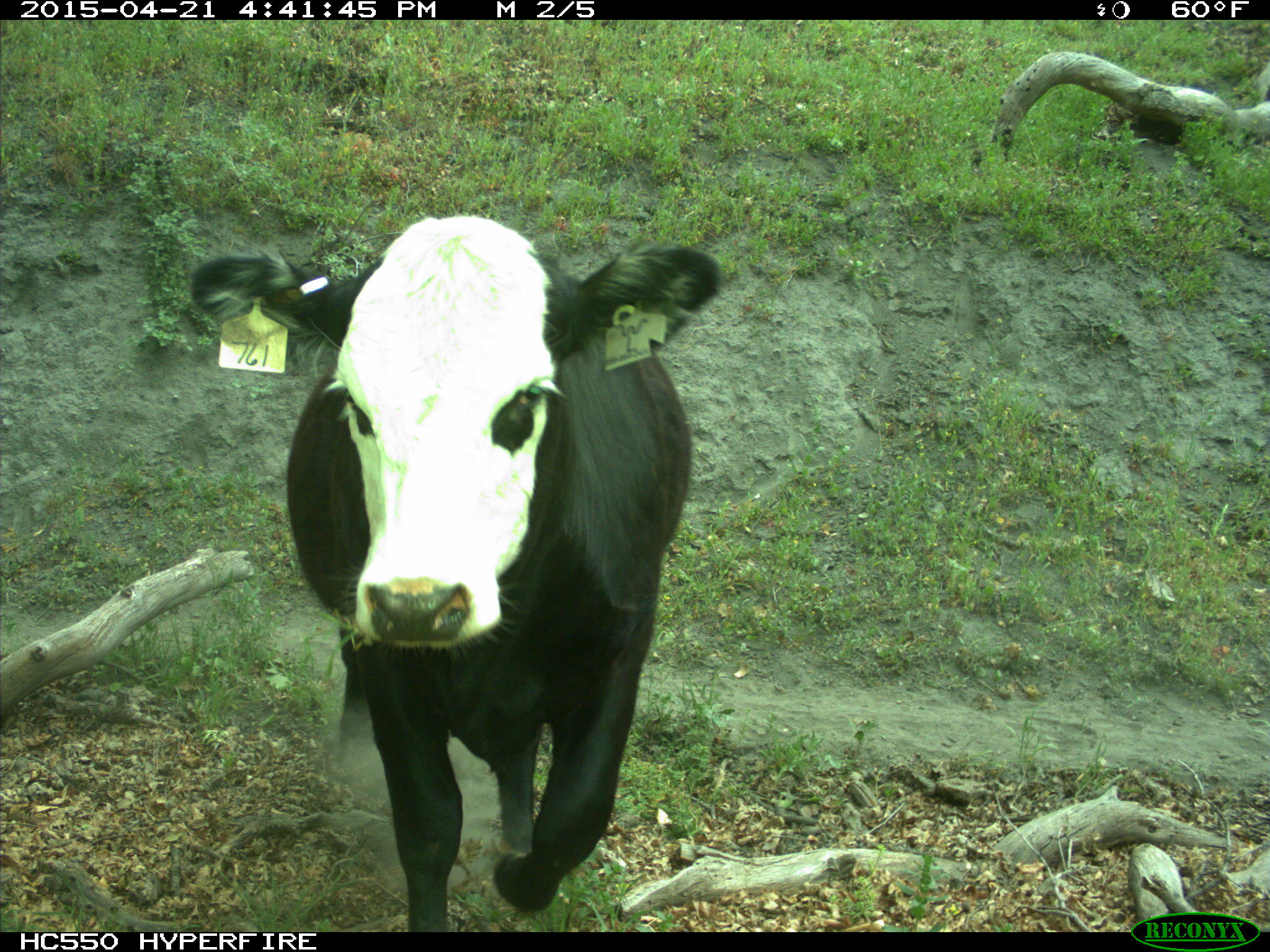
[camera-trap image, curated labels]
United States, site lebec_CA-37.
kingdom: Animalia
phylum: Chordata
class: Mammalia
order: Artiodactyla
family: Bovidae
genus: Bos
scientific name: Bos taurus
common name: domestic cow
Bos taurus (domestic cow).